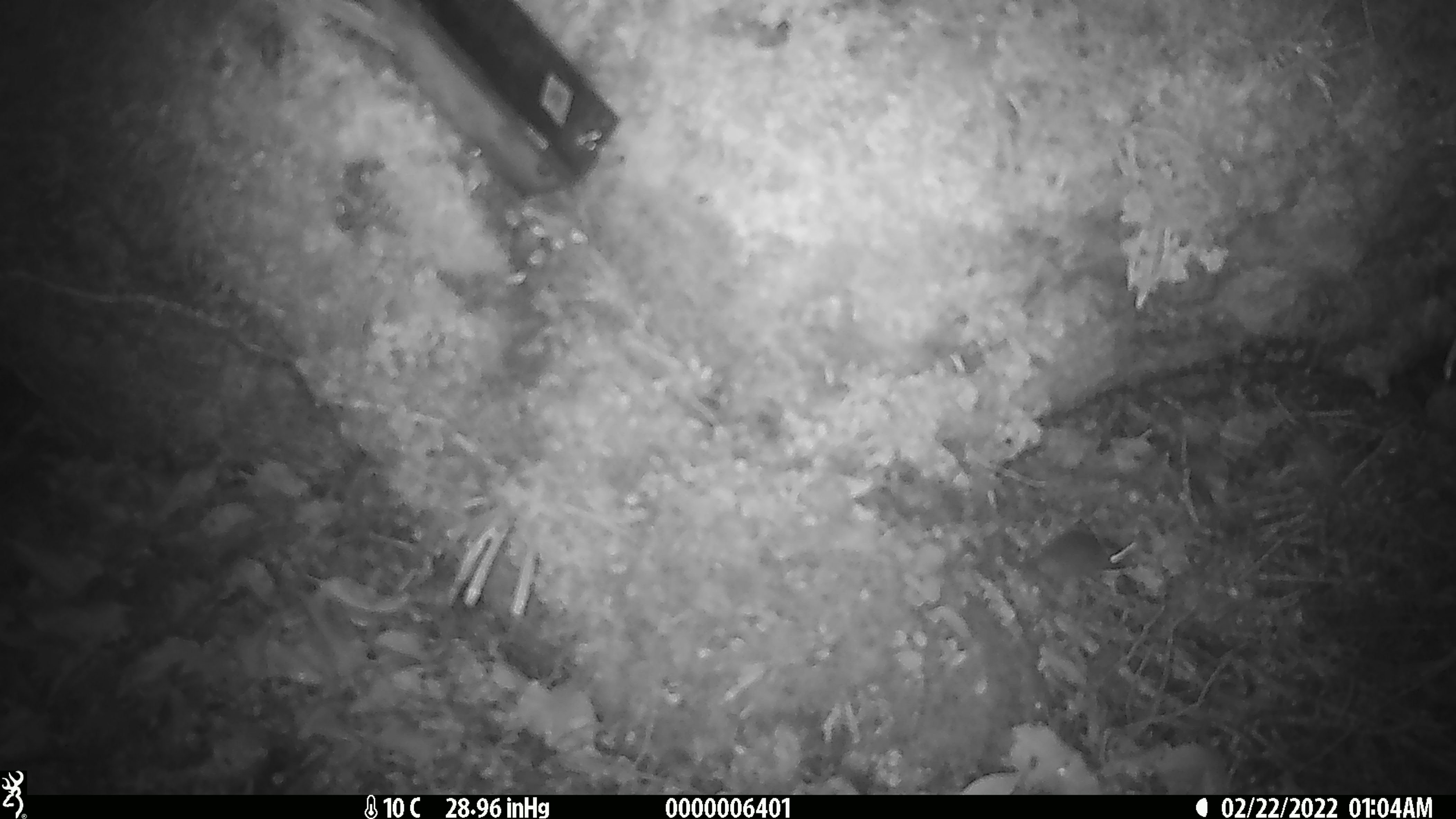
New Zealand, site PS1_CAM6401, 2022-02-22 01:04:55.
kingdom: Animalia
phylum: Chordata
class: Mammalia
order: Rodentia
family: Muridae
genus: Mus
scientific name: Mus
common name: mouse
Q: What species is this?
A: Mouse (Mus).